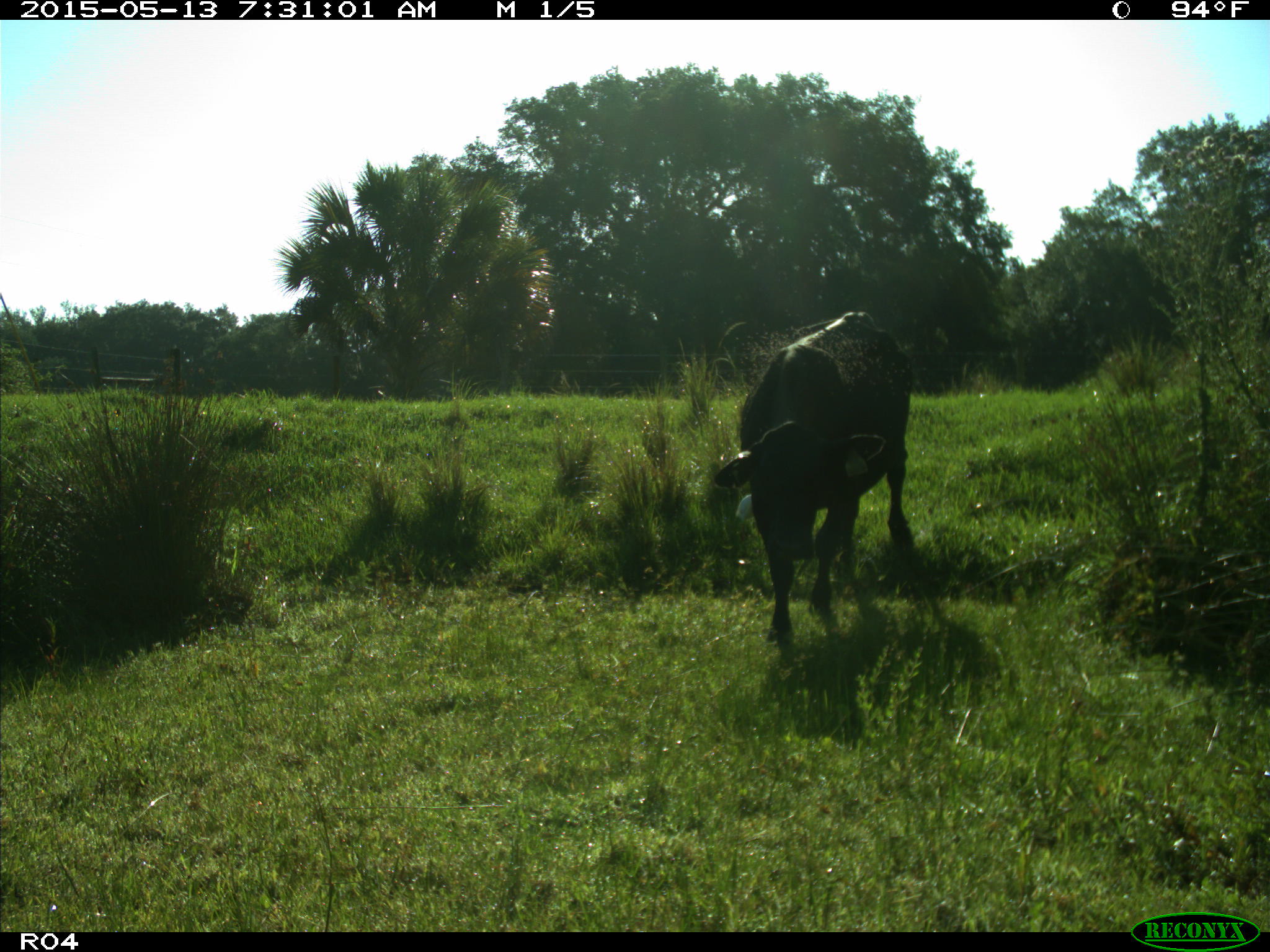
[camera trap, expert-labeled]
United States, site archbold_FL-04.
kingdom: Animalia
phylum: Chordata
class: Mammalia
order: Artiodactyla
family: Bovidae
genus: Bos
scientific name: Bos taurus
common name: domestic cow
Bos taurus (domestic cow).